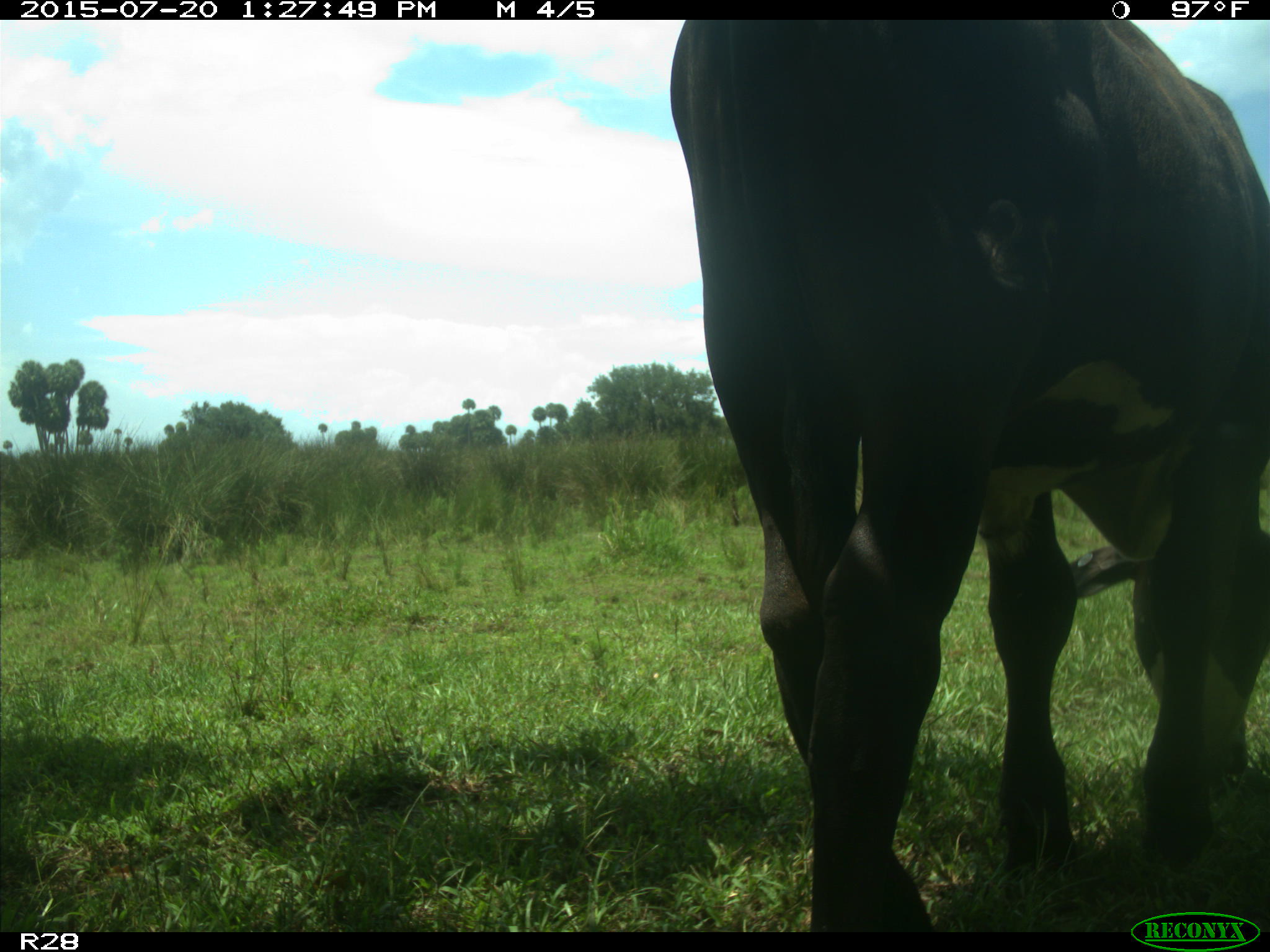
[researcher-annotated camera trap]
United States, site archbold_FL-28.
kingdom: Animalia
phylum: Chordata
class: Mammalia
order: Artiodactyla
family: Bovidae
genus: Bos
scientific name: Bos taurus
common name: domestic cow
Bos taurus (domestic cow).